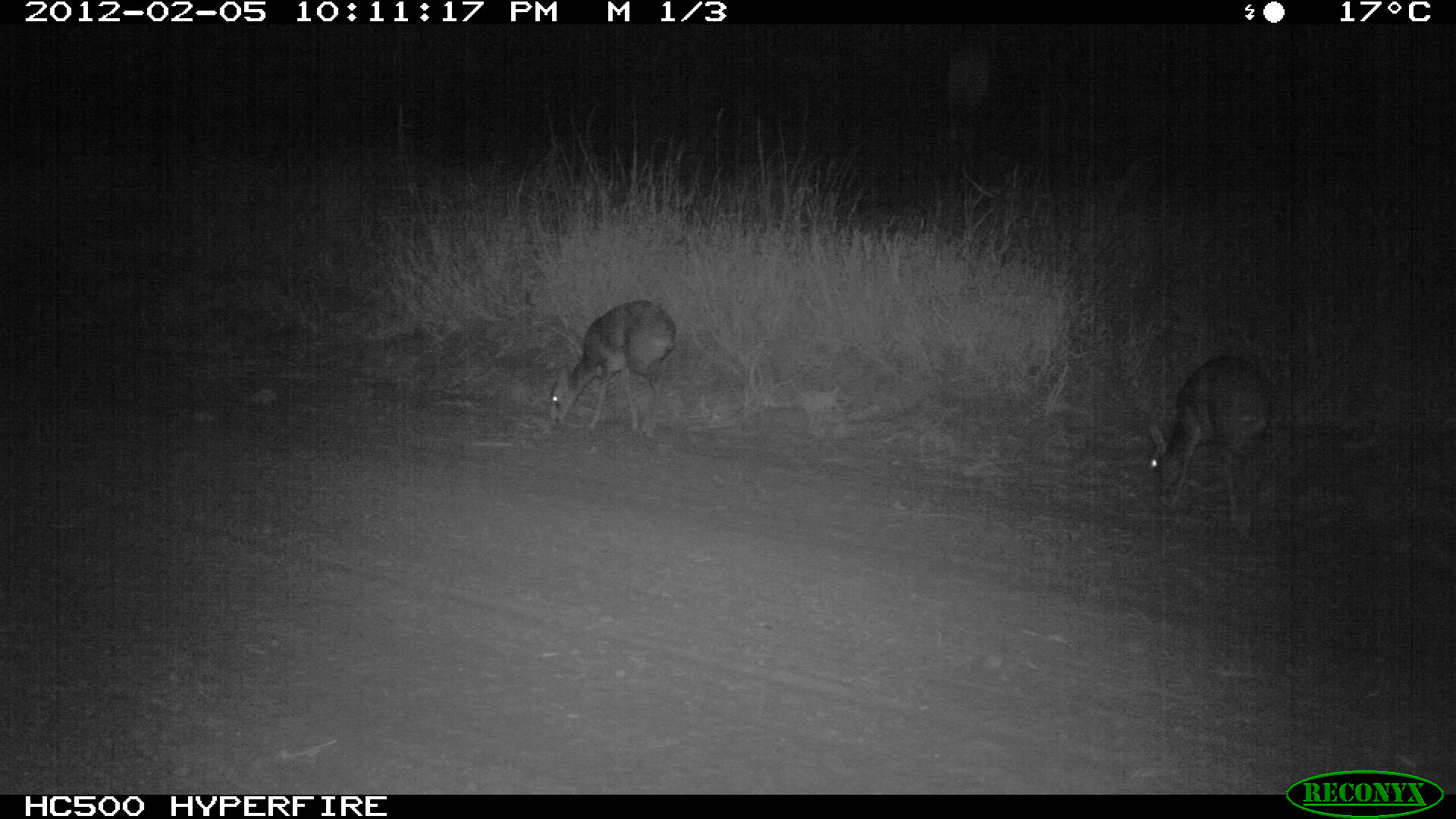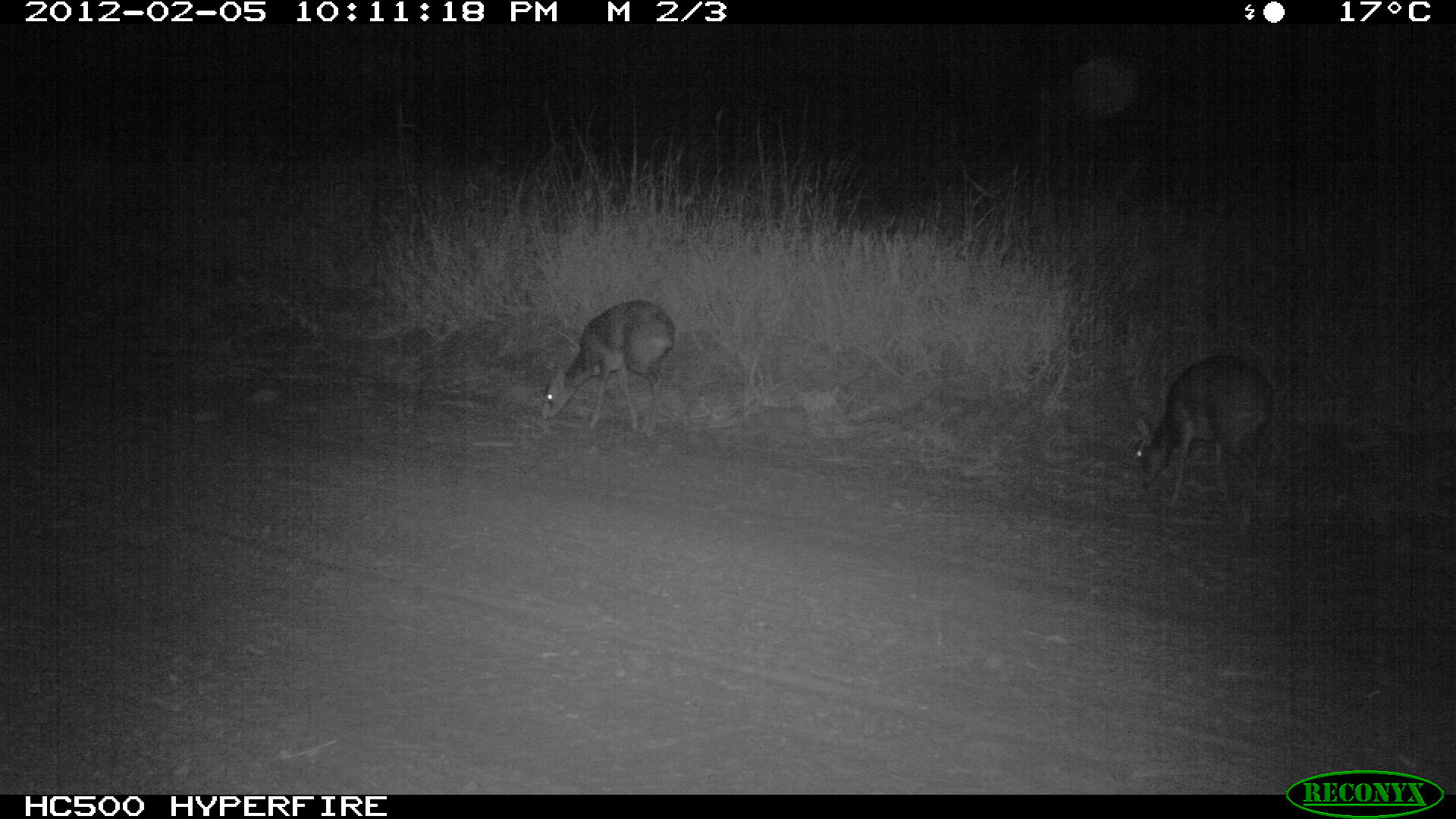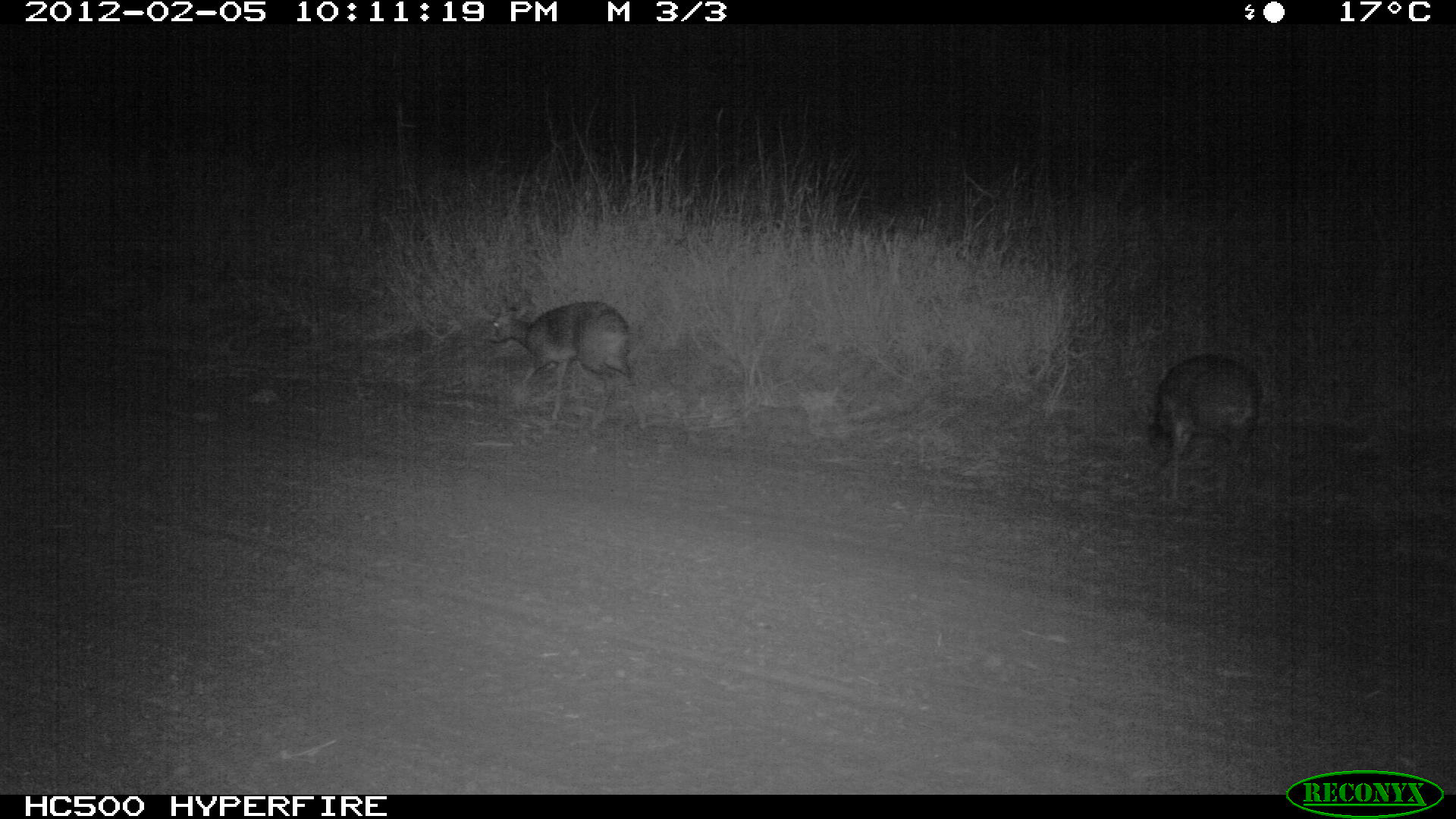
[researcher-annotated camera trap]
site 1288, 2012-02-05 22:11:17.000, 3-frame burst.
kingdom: Animalia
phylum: Chordata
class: Mammalia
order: Artiodactyla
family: Bovidae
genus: Madoqua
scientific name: Madoqua guentheri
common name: günther's dik-dik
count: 2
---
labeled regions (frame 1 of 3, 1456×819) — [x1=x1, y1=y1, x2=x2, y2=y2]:
madoqua guentheri: [x1=1144, y1=353, x2=1286, y2=538]; [x1=545, y1=298, x2=680, y2=440]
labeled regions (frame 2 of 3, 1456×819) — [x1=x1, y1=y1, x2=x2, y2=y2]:
madoqua guentheri: [x1=1134, y1=356, x2=1276, y2=538]; [x1=542, y1=300, x2=676, y2=439]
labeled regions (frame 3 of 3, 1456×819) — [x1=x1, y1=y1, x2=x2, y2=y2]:
madoqua guentheri: [x1=486, y1=300, x2=647, y2=431]; [x1=1145, y1=354, x2=1262, y2=512]